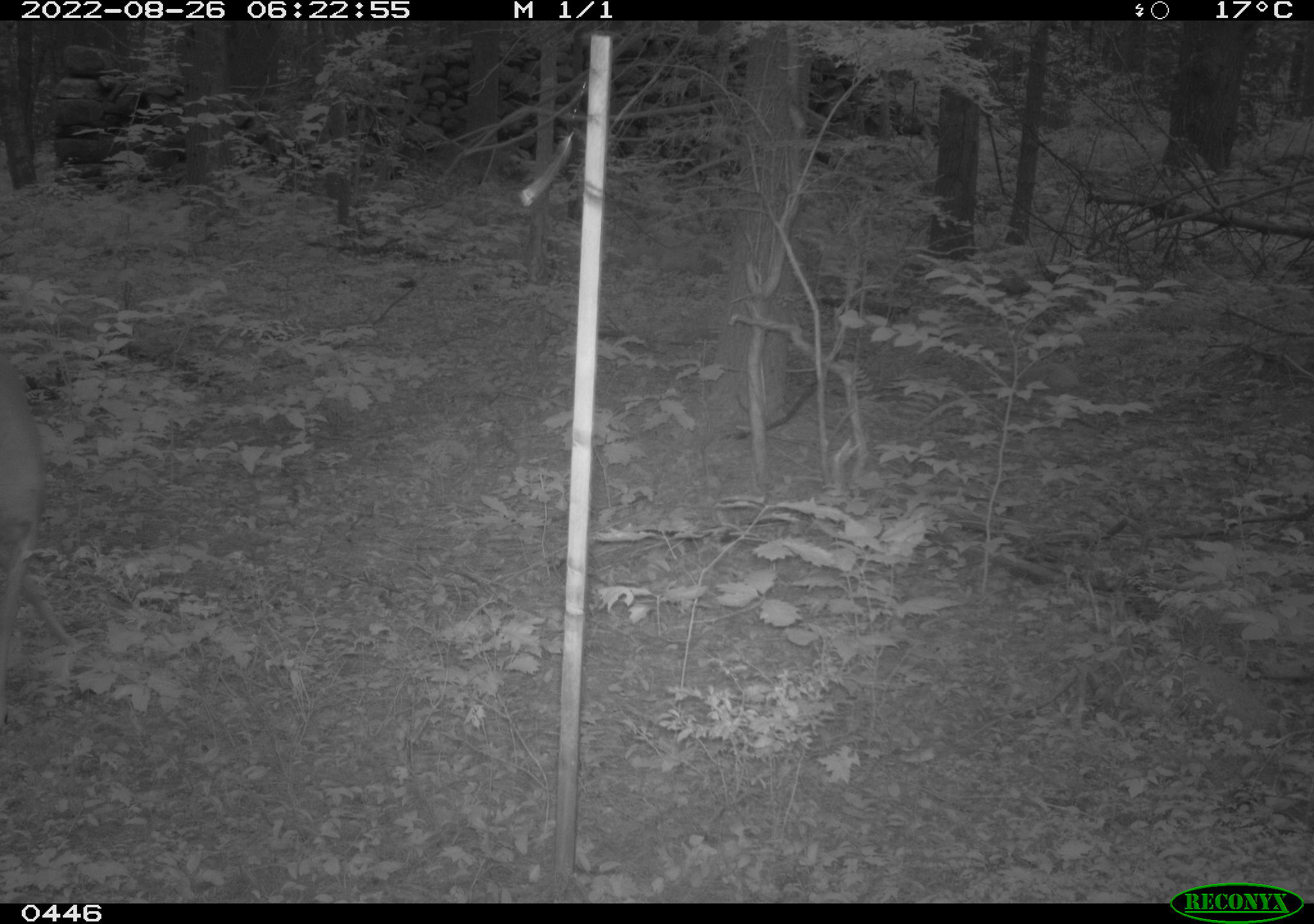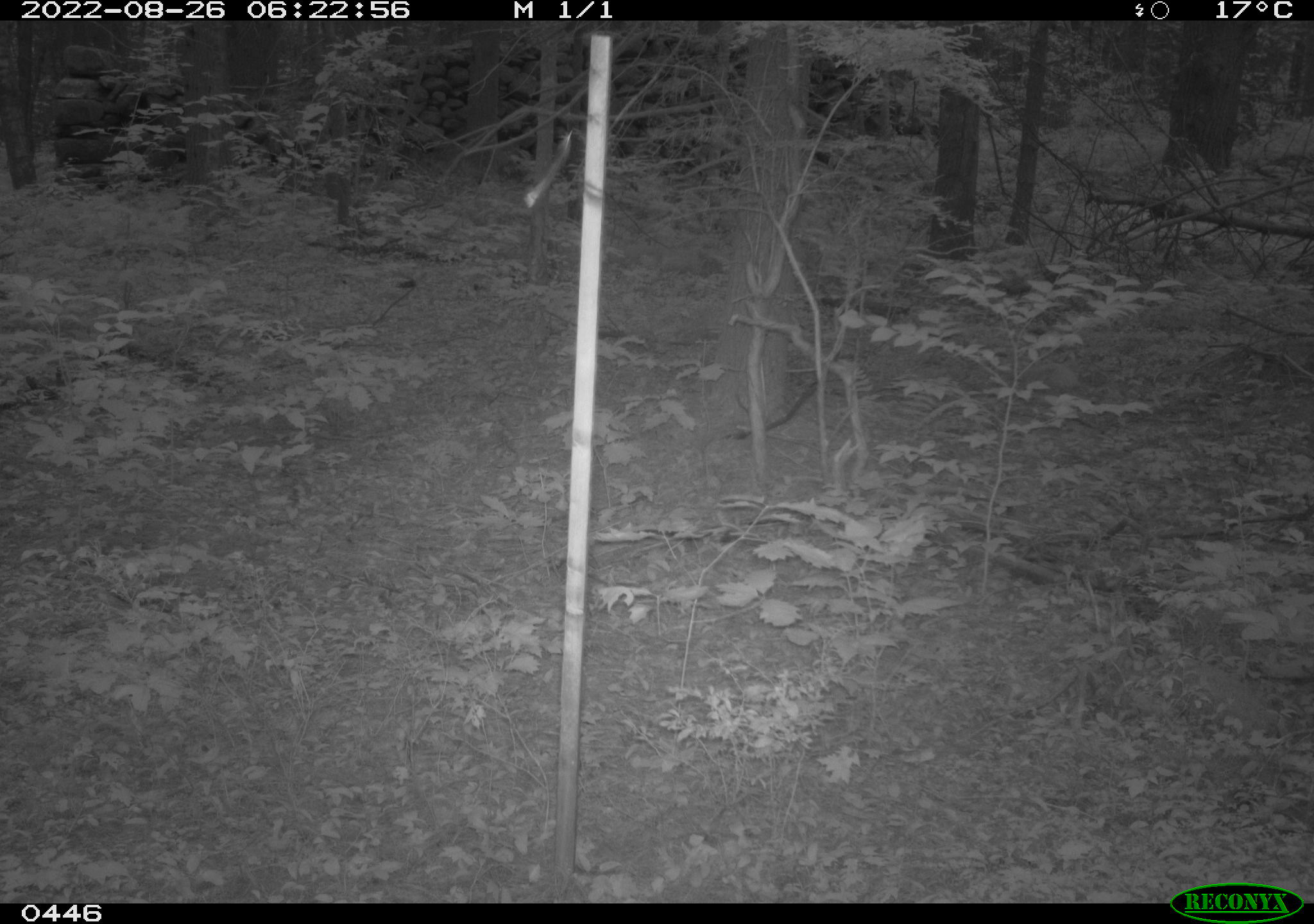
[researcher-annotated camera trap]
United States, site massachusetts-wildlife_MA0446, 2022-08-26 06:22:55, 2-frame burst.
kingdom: Animalia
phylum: Chordata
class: Mammalia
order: Artiodactyla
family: Cervidae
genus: Odocoileus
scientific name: Odocoileus virginianus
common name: white-tailed deer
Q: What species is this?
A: White-tailed deer (Odocoileus virginianus).